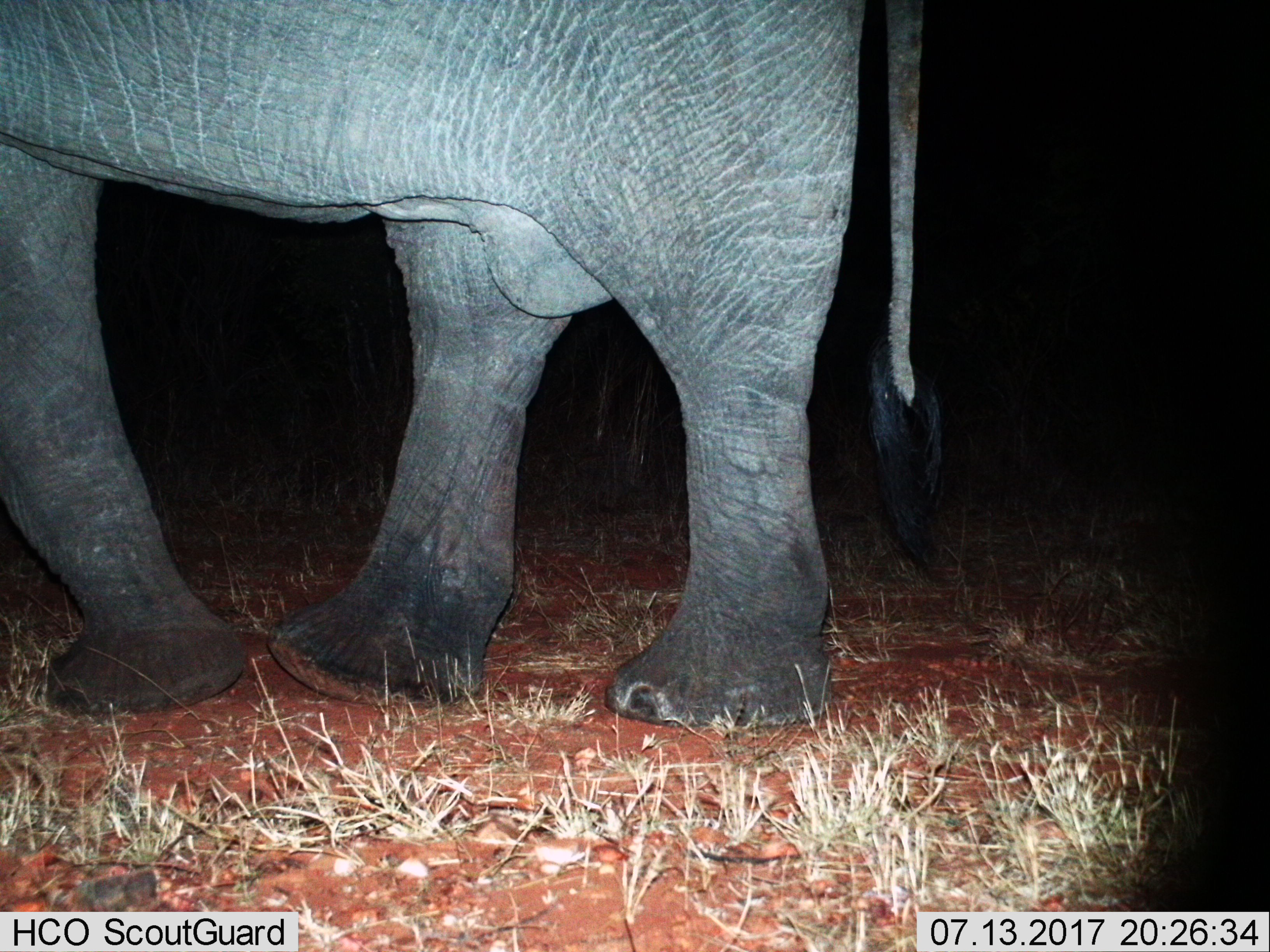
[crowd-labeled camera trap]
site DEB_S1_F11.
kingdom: Animalia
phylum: Chordata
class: Mammalia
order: Proboscidea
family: Elephantidae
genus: Loxodonta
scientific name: Loxodonta africana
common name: african bush elephant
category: elephant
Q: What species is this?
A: Elephant (african bush elephant) (Loxodonta africana).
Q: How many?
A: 1.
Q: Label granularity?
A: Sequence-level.